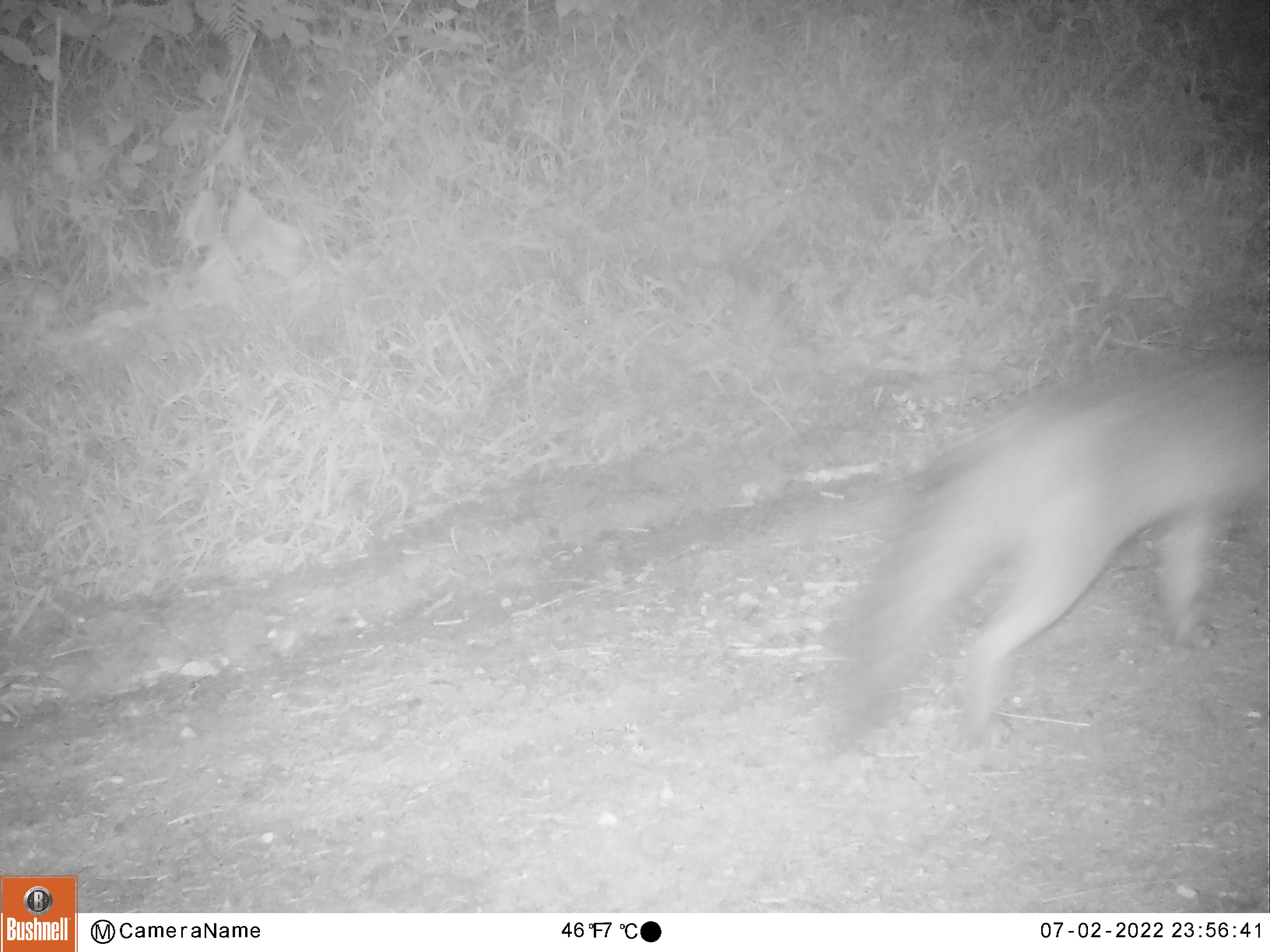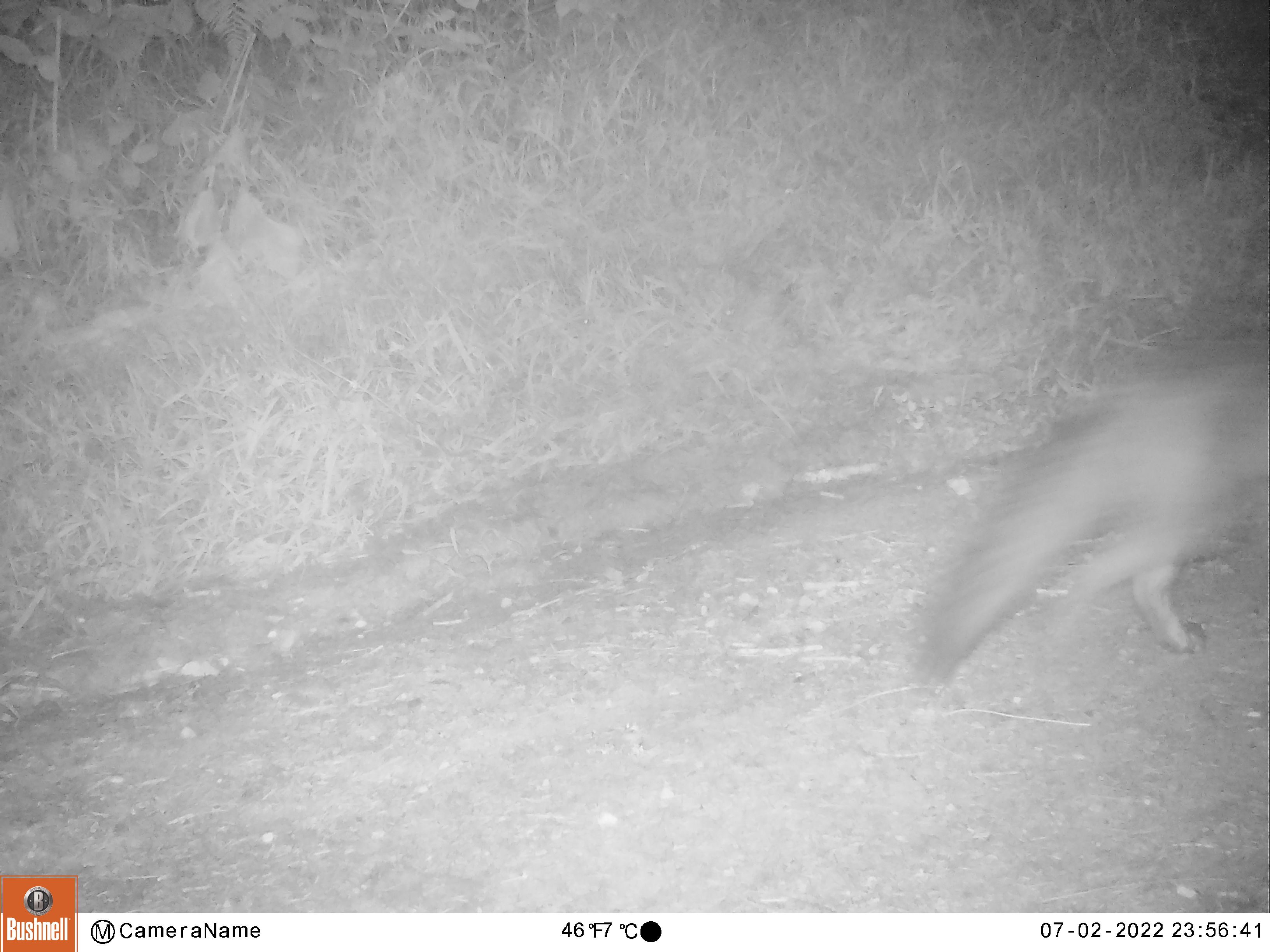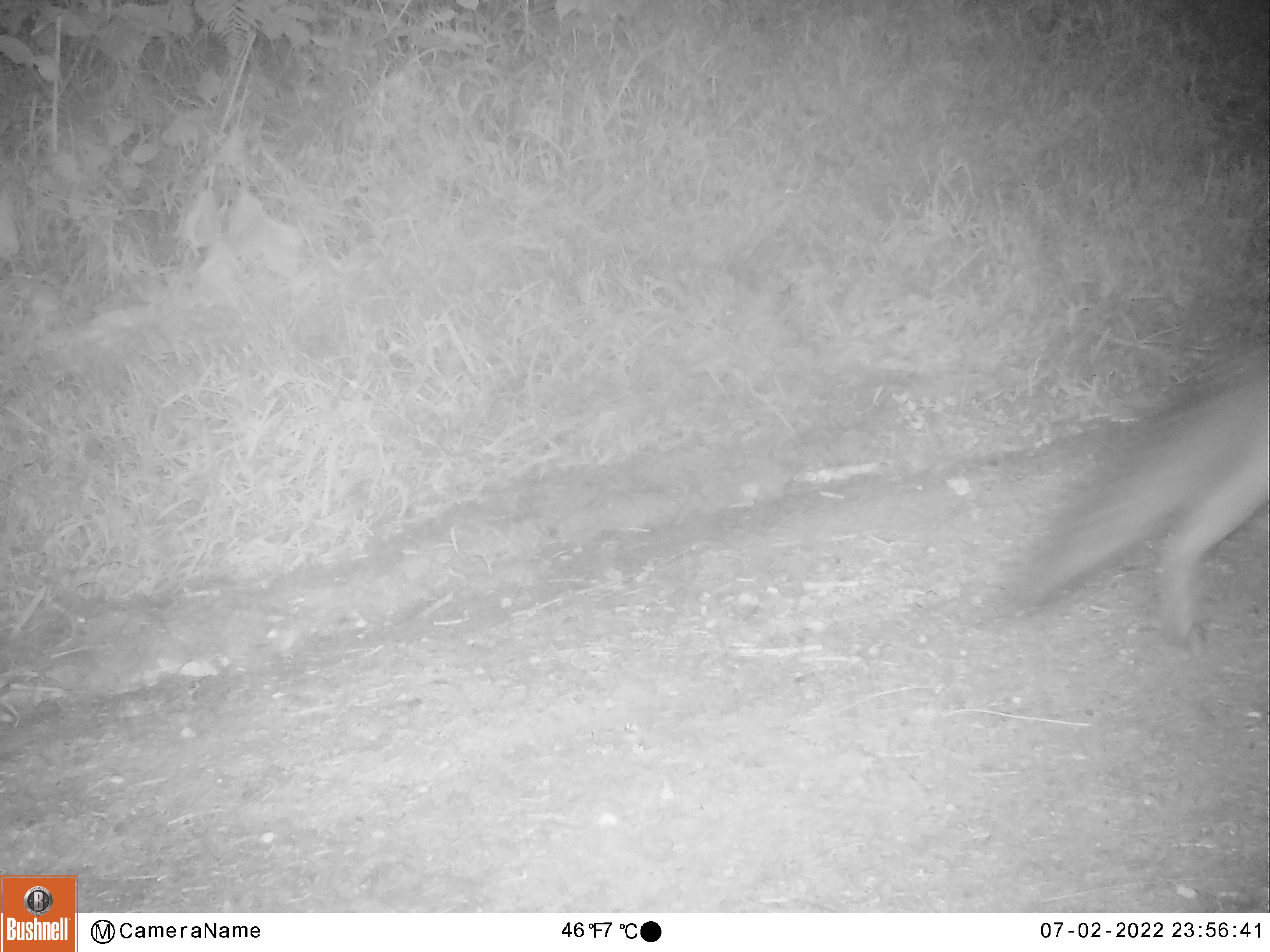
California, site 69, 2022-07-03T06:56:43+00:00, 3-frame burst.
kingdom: Animalia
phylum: Chordata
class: Mammalia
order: Carnivora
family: Canidae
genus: Urocyon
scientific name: Urocyon cinereoargenteus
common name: gray fox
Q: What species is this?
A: Gray fox (Urocyon cinereoargenteus).